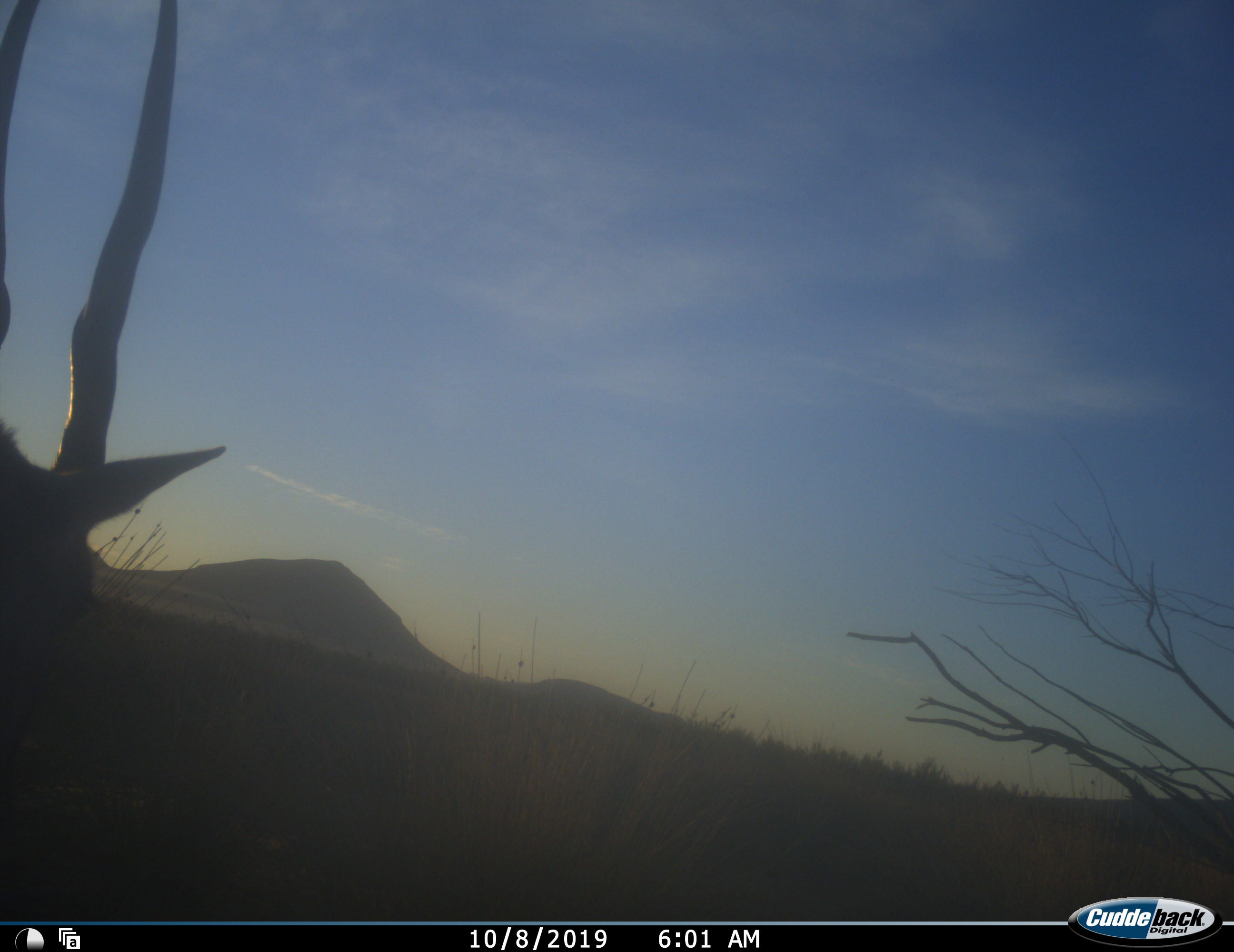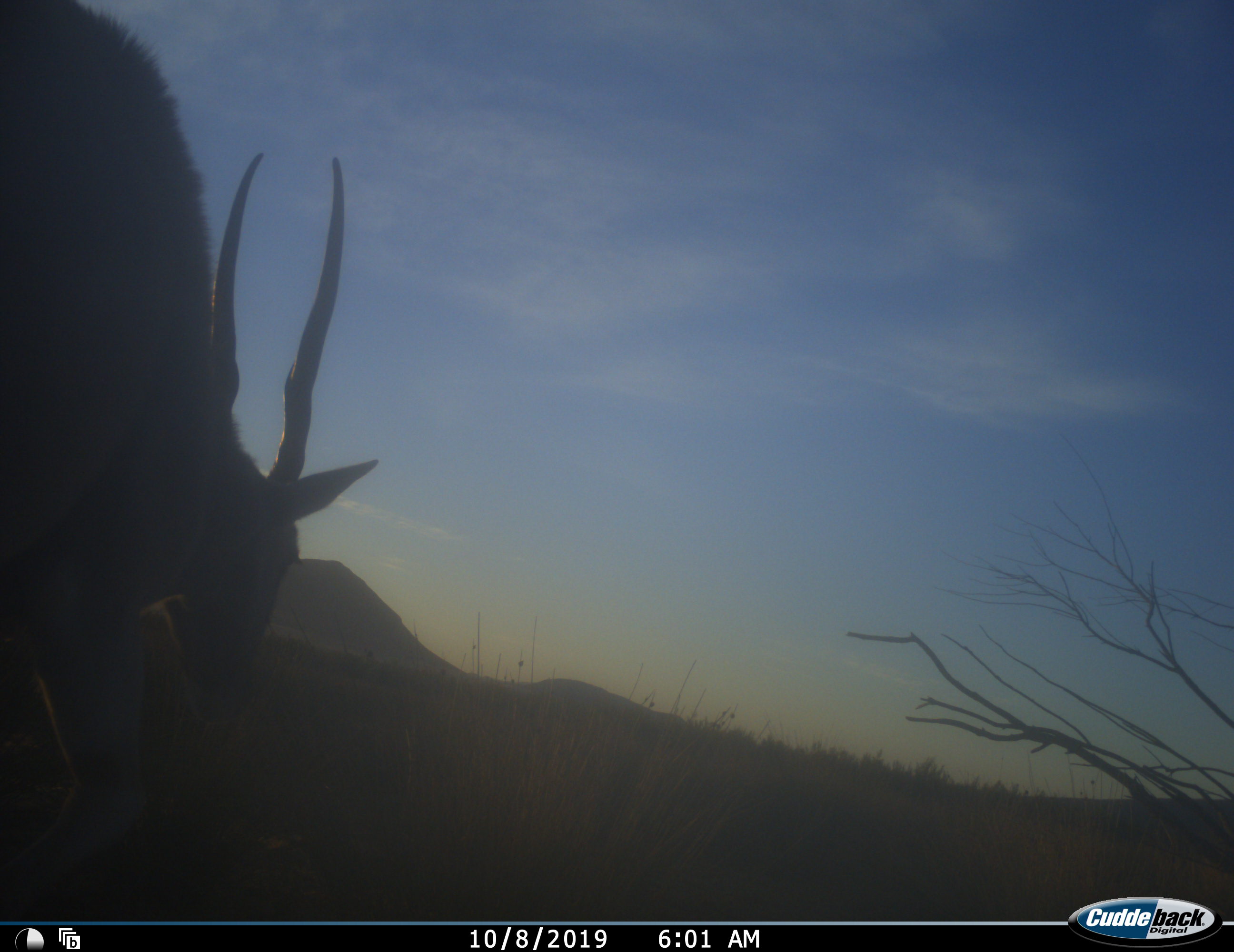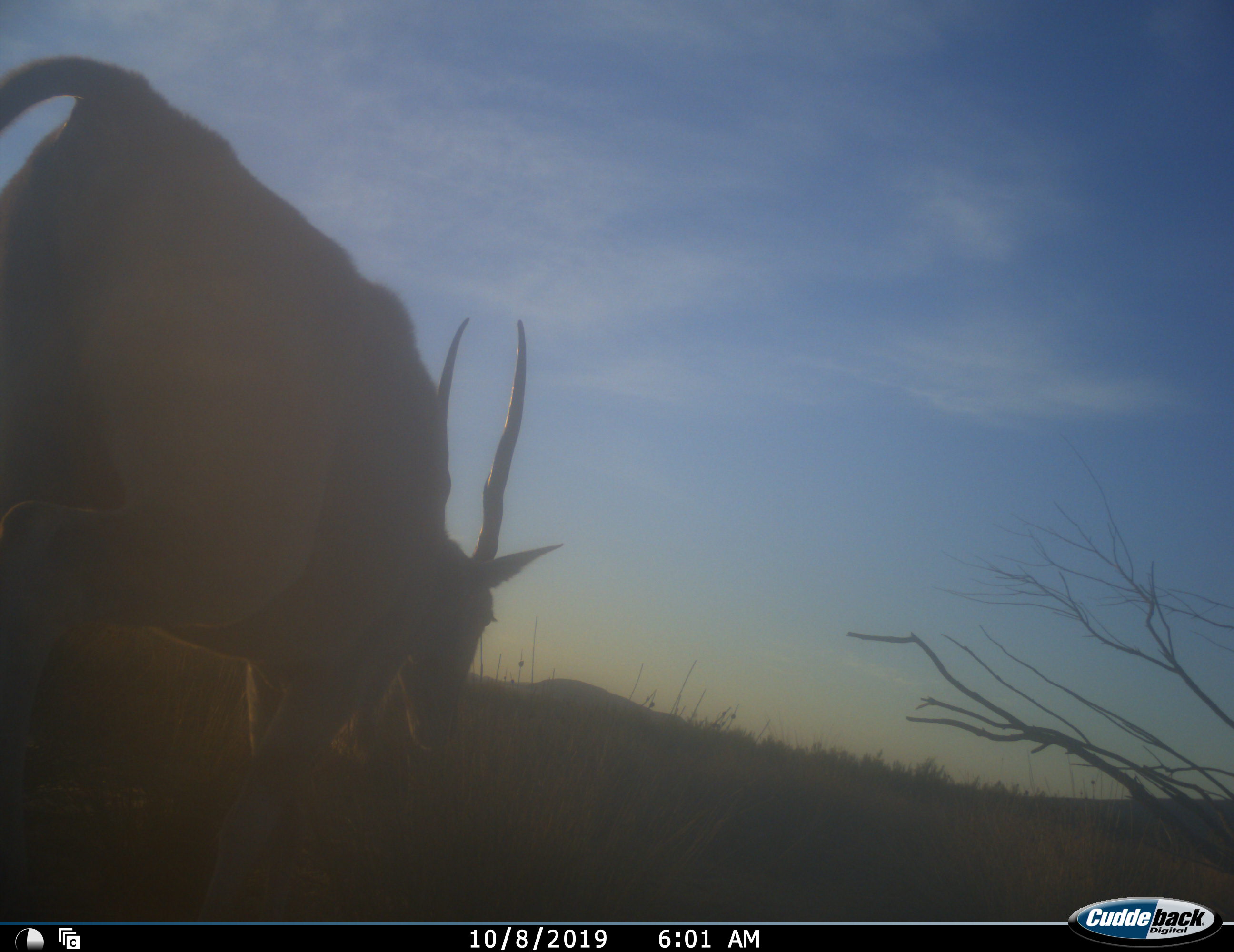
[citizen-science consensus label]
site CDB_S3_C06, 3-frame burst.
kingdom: Animalia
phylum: Chordata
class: Mammalia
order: Artiodactyla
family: Bovidae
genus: Tragelaphus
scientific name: Tragelaphus oryx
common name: eland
Eland (Tragelaphus oryx), count 1. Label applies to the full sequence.